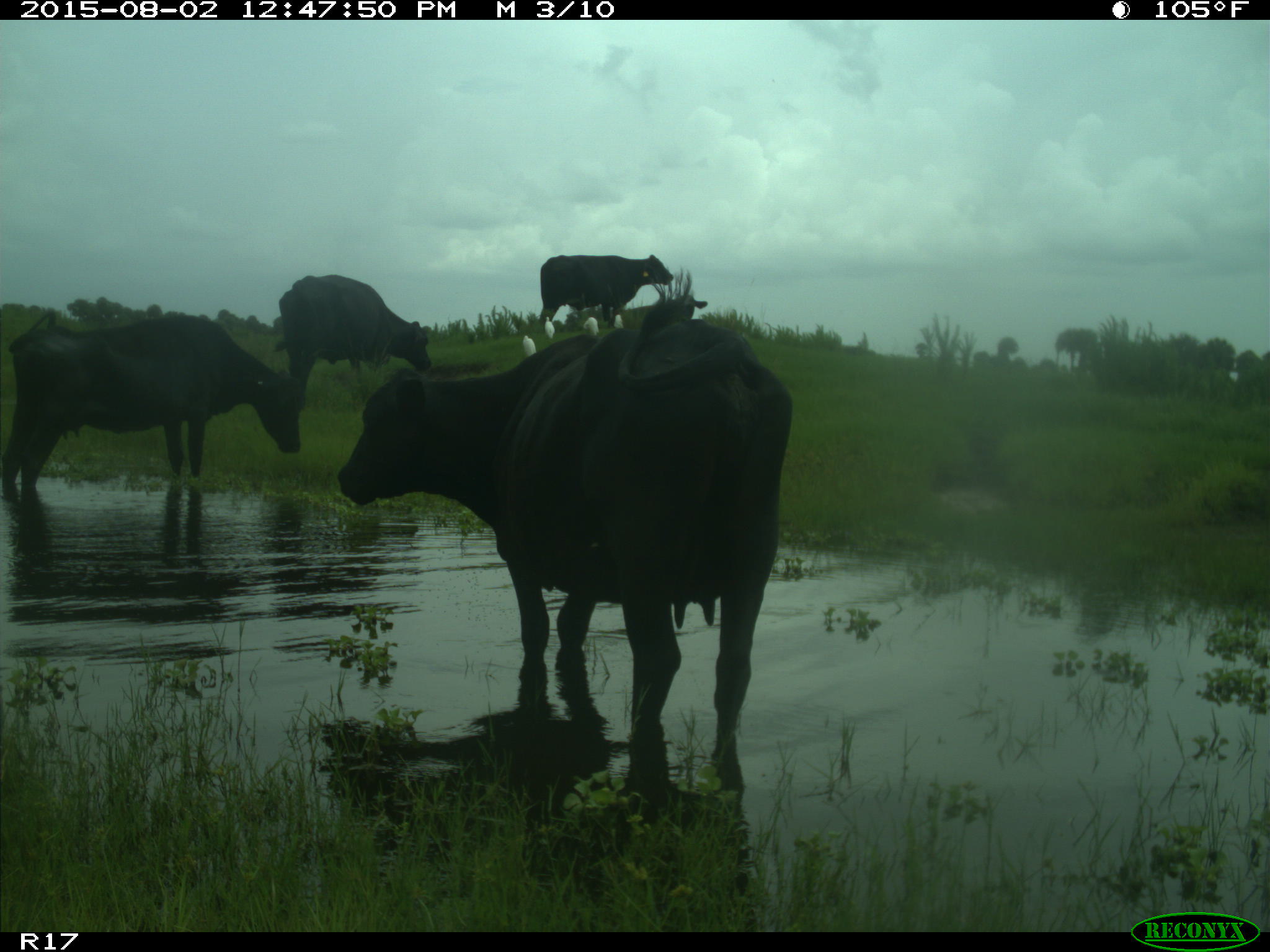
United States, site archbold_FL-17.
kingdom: Animalia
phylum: Chordata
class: Mammalia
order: Artiodactyla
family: Bovidae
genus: Bos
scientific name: Bos taurus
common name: domestic cow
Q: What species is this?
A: Bos taurus (domestic cow).